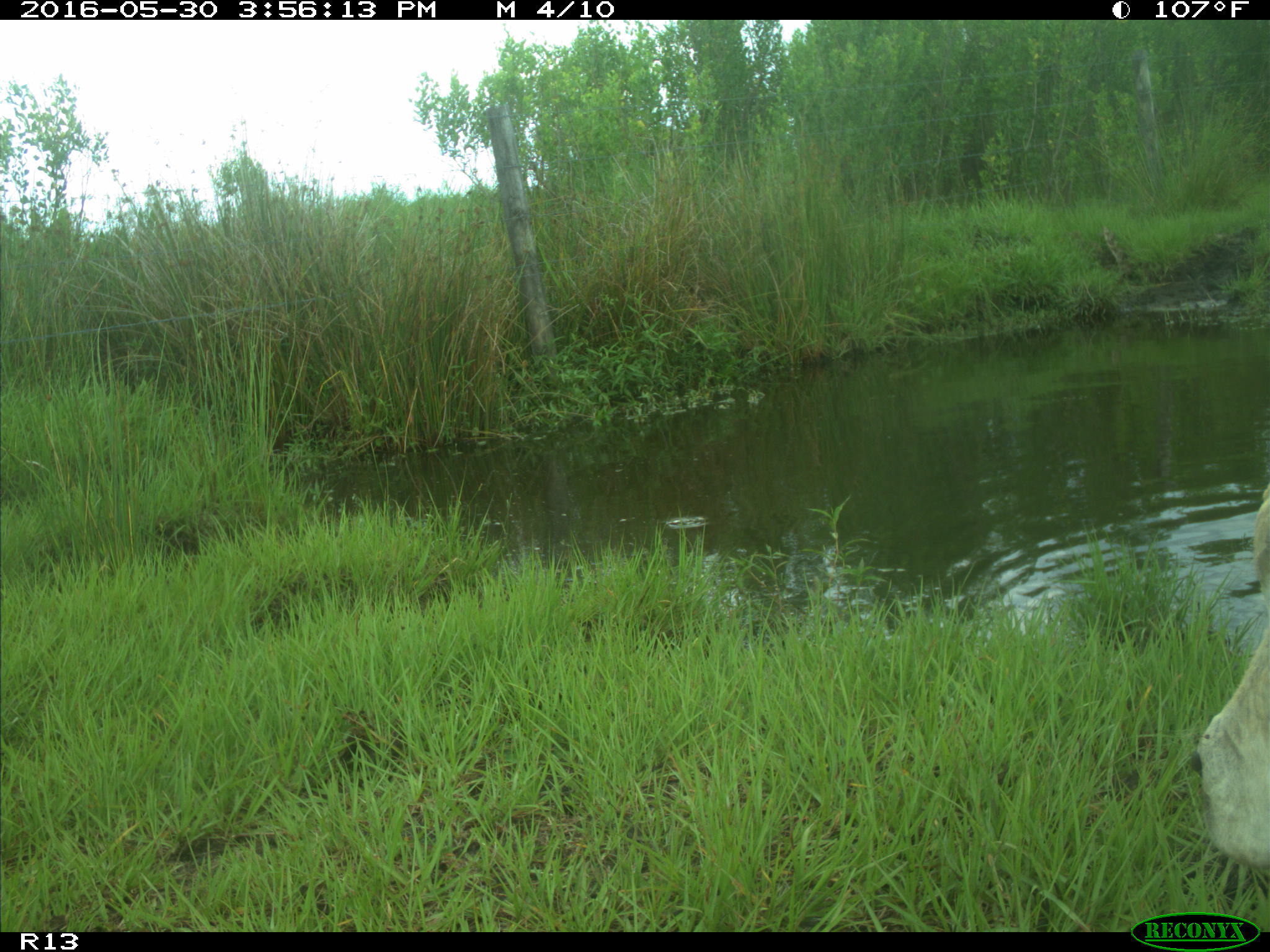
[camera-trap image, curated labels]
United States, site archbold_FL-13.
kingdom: Animalia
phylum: Chordata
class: Mammalia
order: Artiodactyla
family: Bovidae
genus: Bos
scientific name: Bos taurus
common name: domestic cow